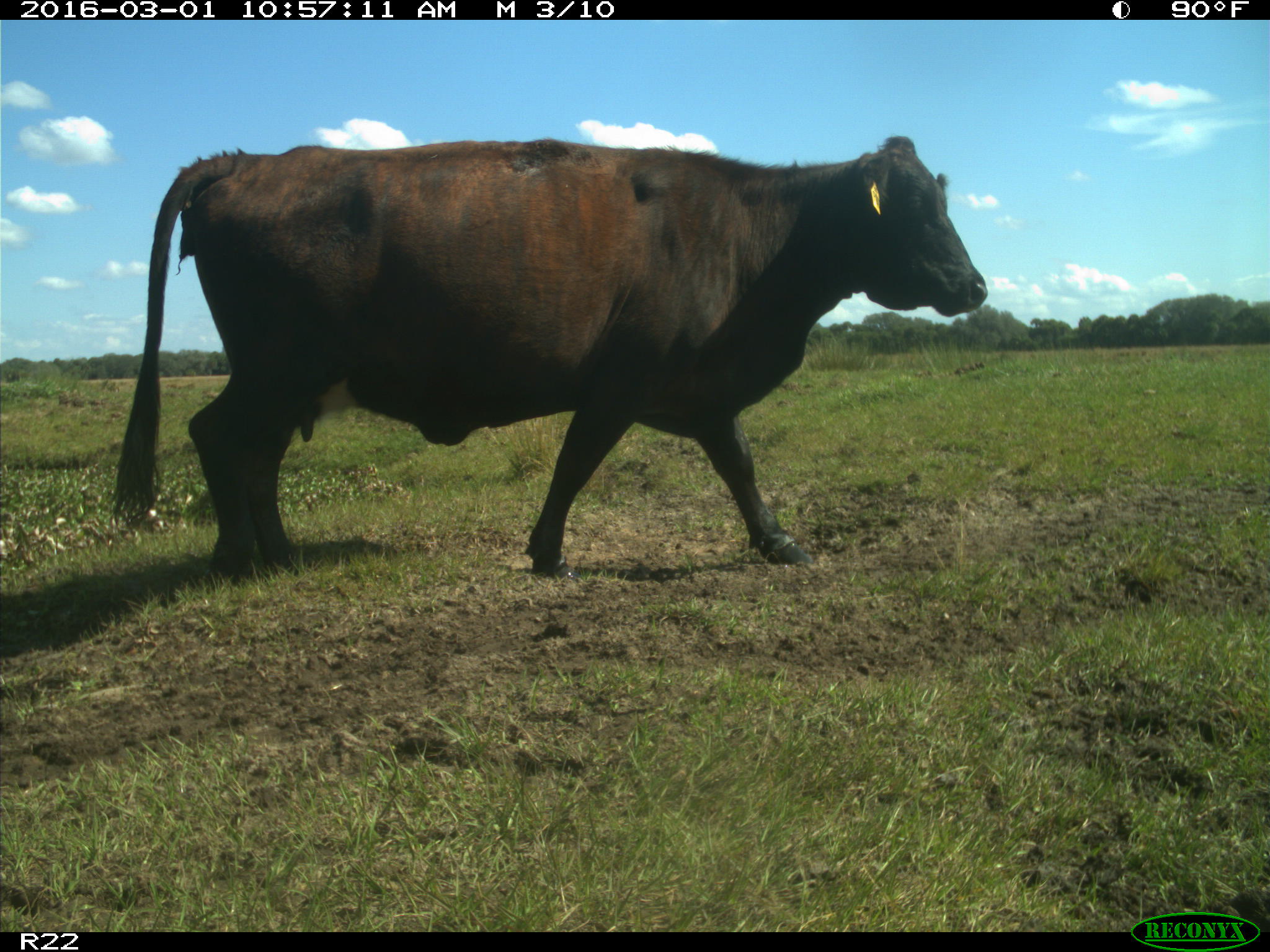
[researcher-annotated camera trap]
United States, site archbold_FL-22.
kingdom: Animalia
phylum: Chordata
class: Mammalia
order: Artiodactyla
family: Bovidae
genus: Bos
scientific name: Bos taurus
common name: domestic cow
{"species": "Bos taurus (domestic cow)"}